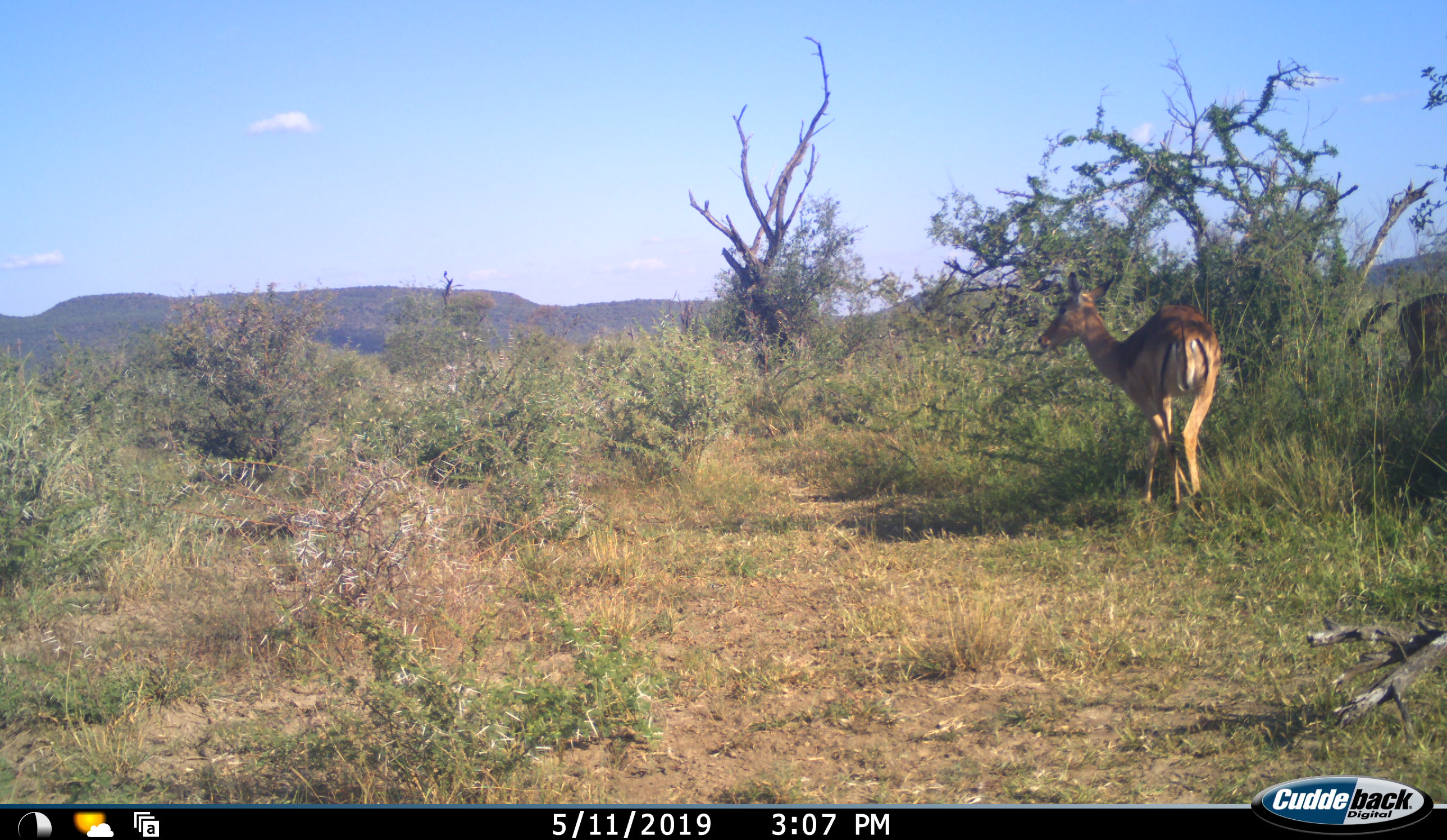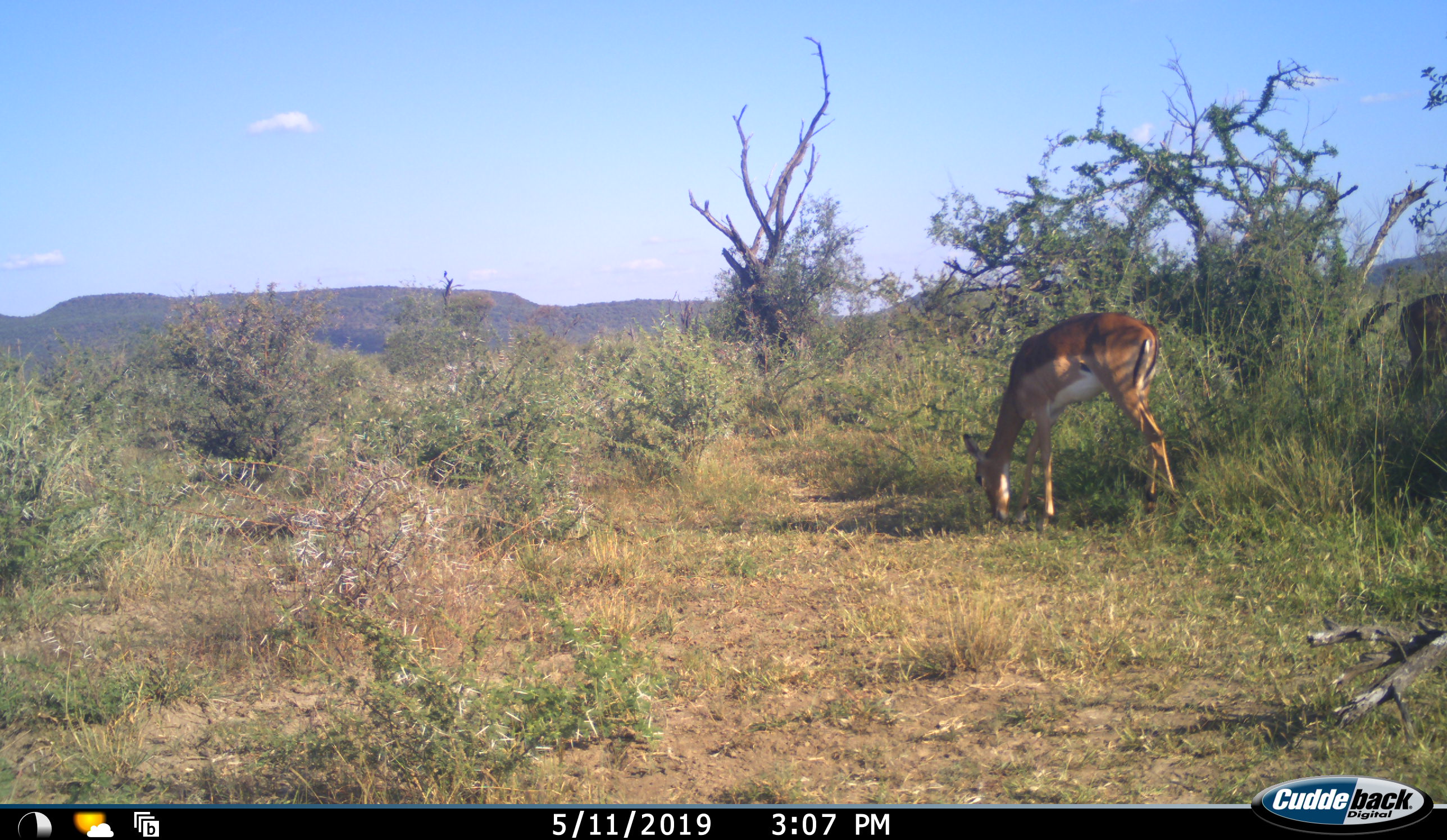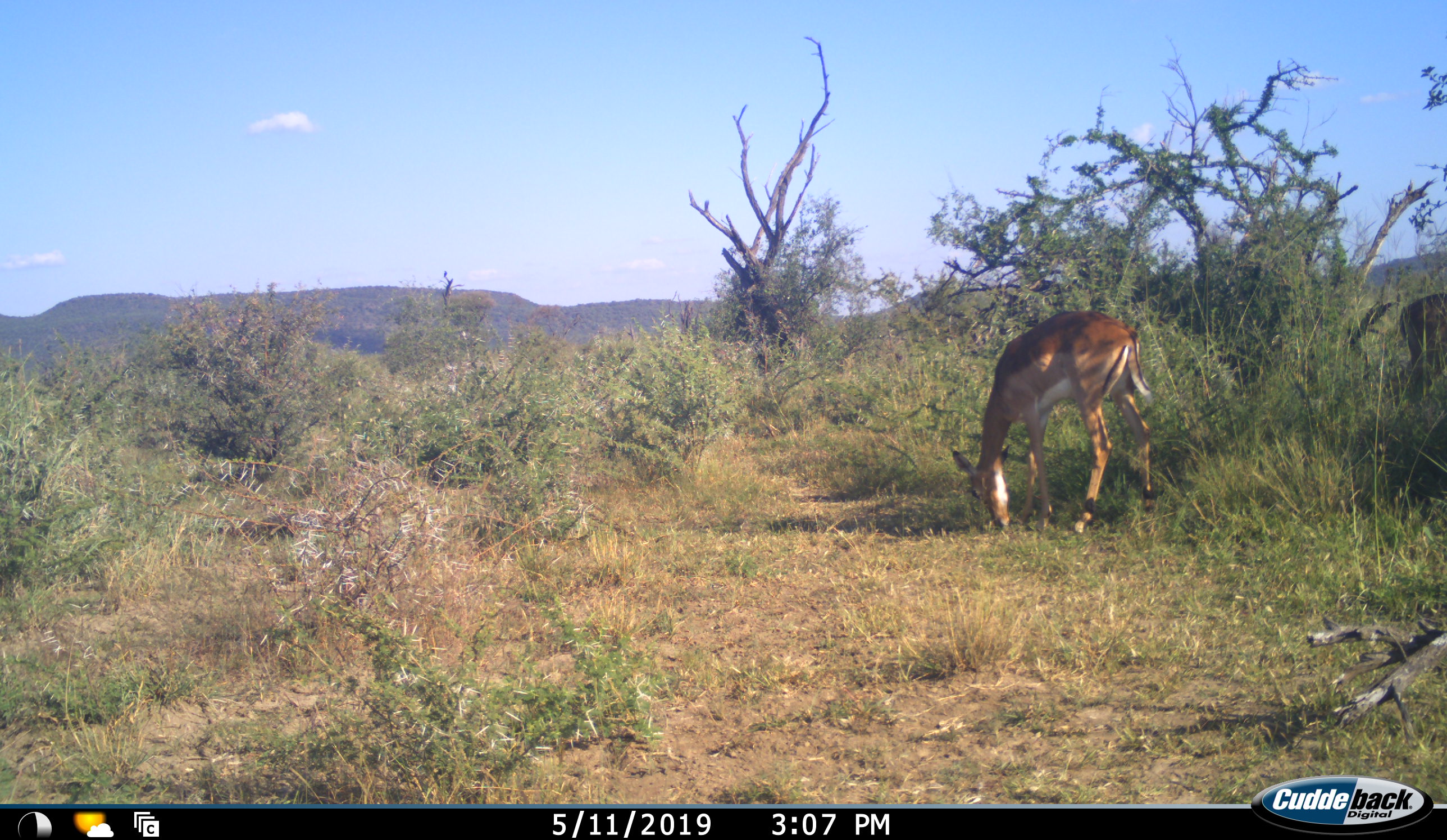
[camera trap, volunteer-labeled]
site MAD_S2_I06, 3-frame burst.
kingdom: Animalia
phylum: Chordata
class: Mammalia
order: Artiodactyla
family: Bovidae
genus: Aepyceros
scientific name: Aepyceros melampus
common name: impala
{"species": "impala (Aepyceros melampus)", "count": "2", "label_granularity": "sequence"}